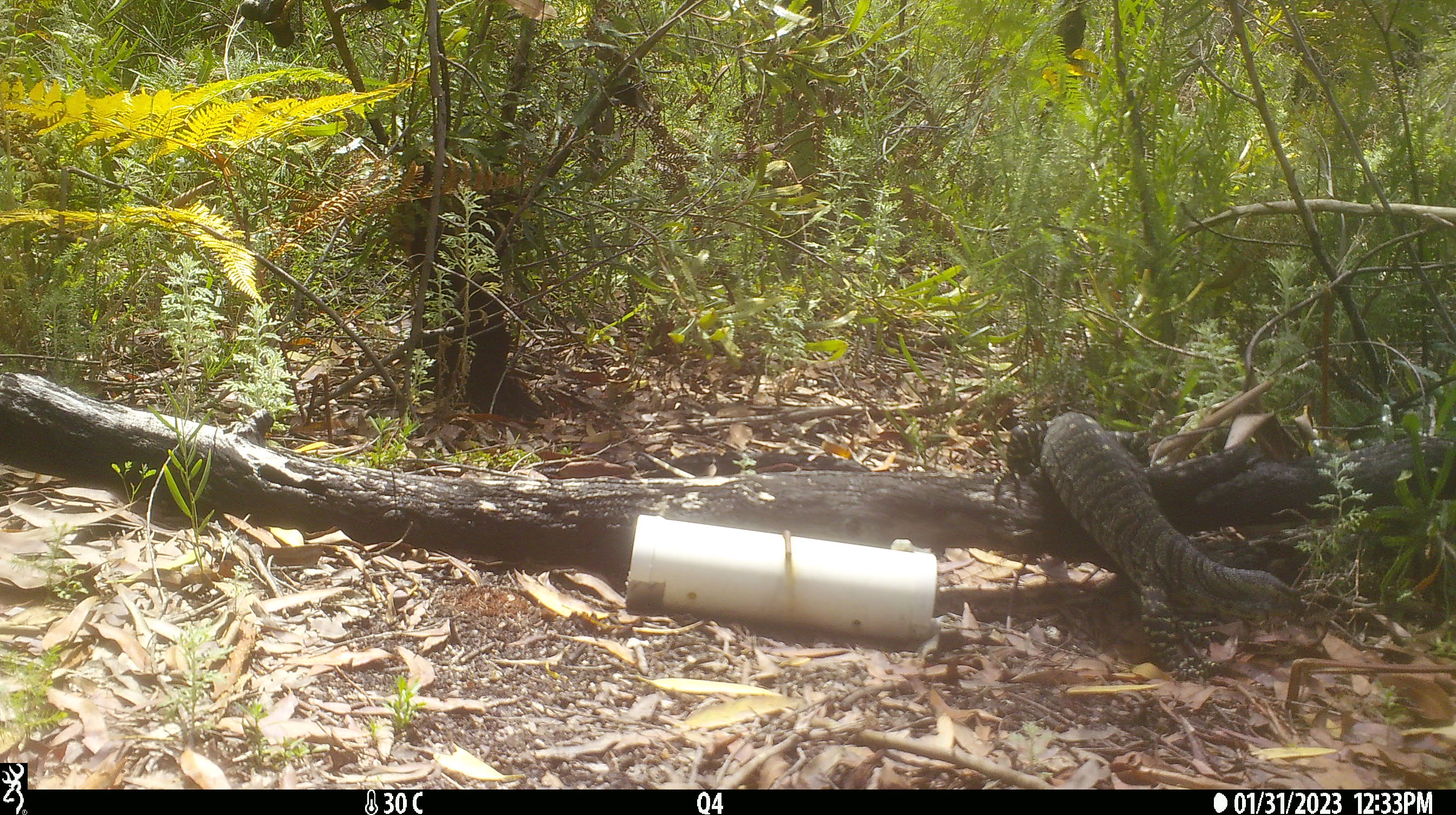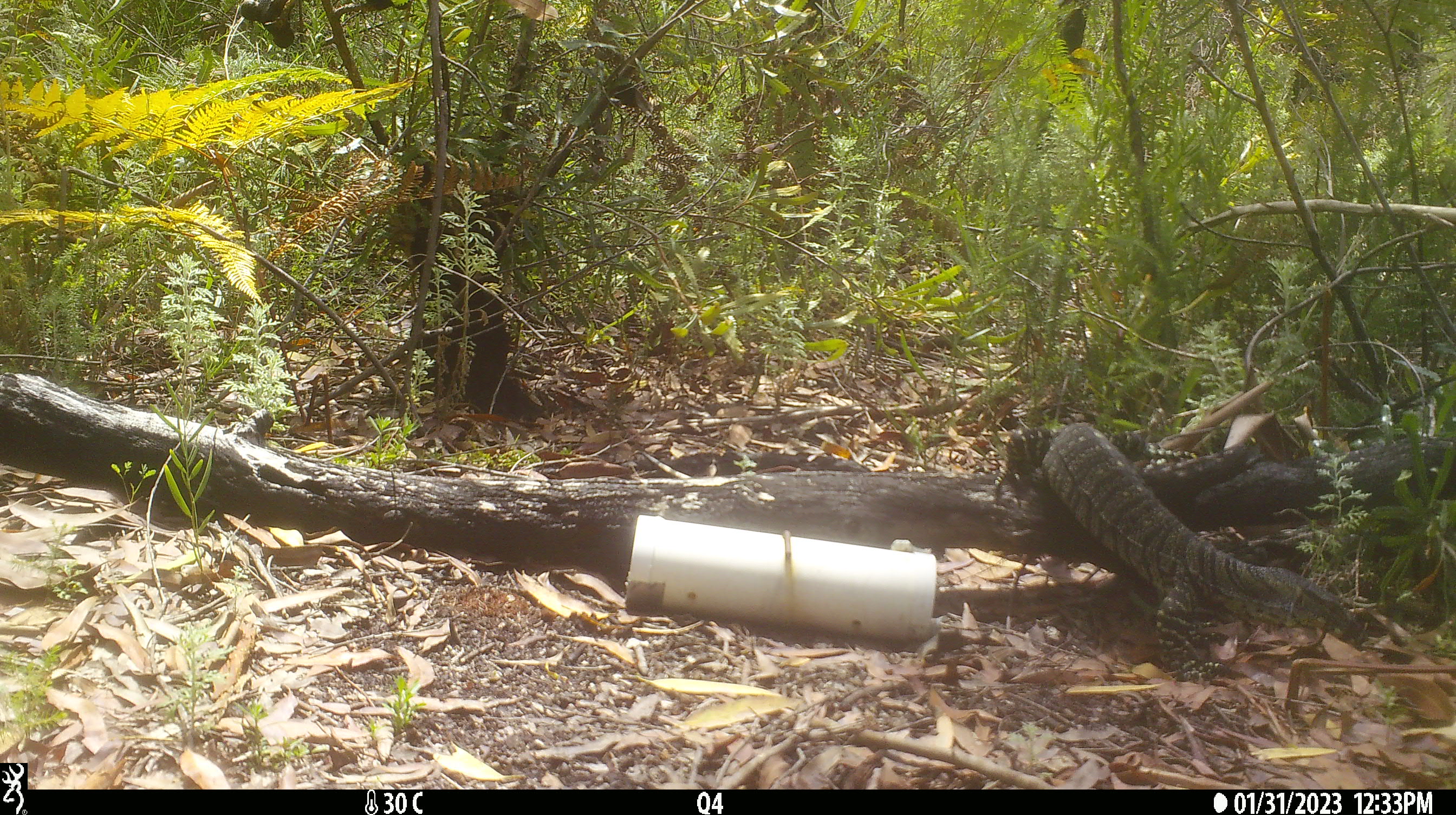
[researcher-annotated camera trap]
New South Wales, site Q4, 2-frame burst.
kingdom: Animalia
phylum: Chordata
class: Reptilia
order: Squamata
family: Varanidae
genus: Varanus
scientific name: Varanus varius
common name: lace monitor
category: goanna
Goanna (lace monitor) (Varanus varius).